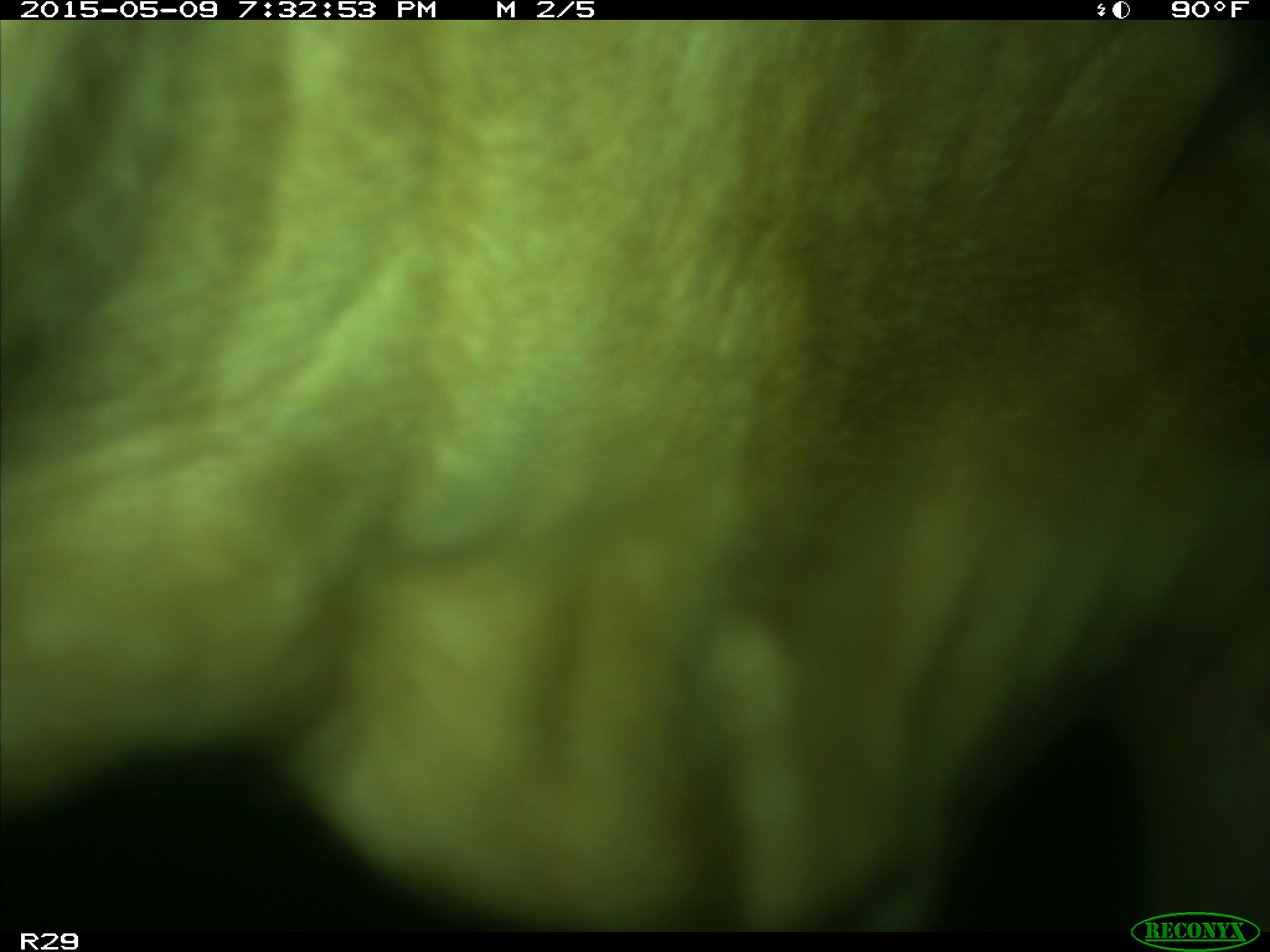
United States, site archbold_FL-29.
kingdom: Animalia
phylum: Chordata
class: Mammalia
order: Artiodactyla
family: Bovidae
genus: Bos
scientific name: Bos taurus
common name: domestic cow